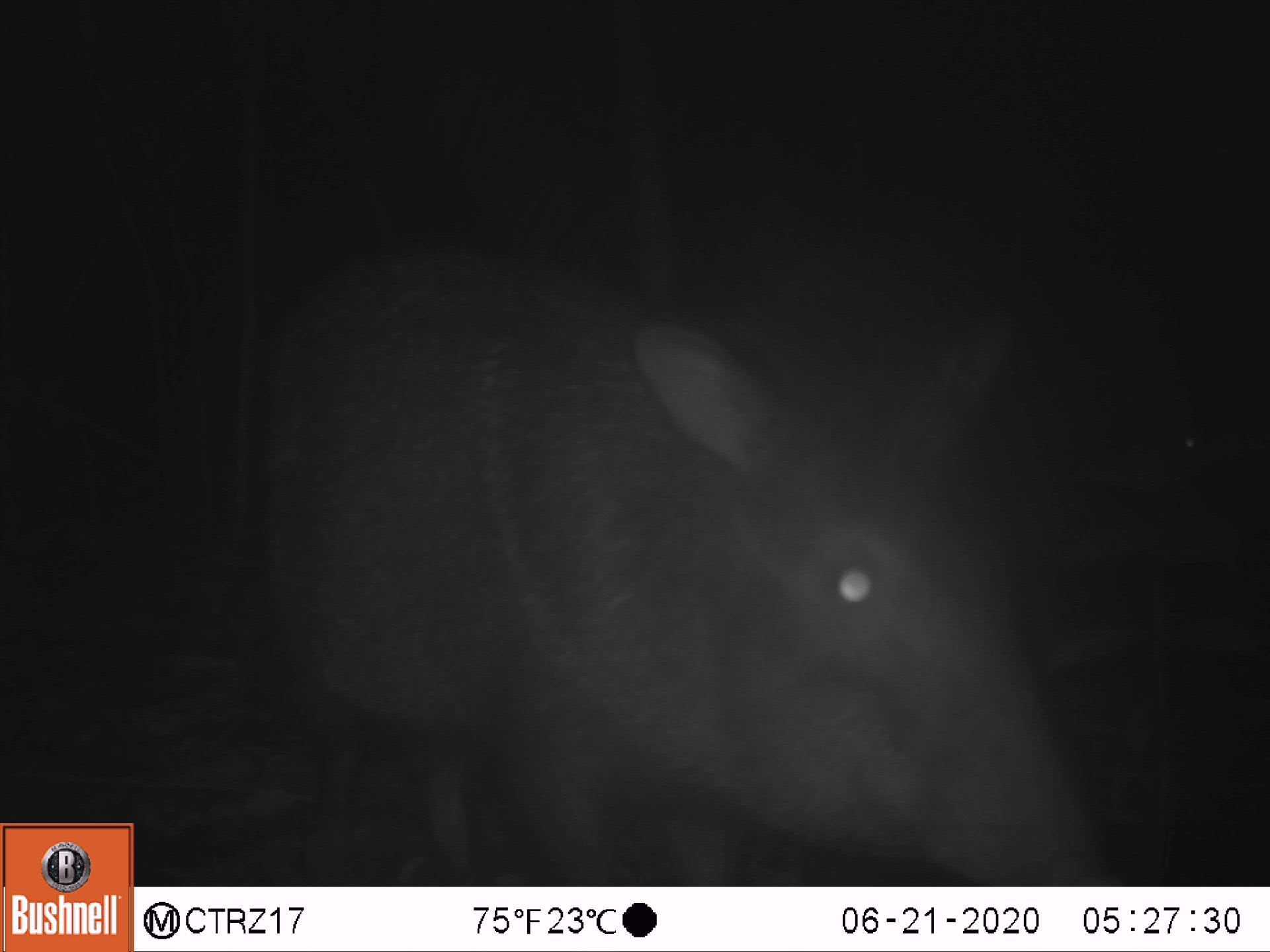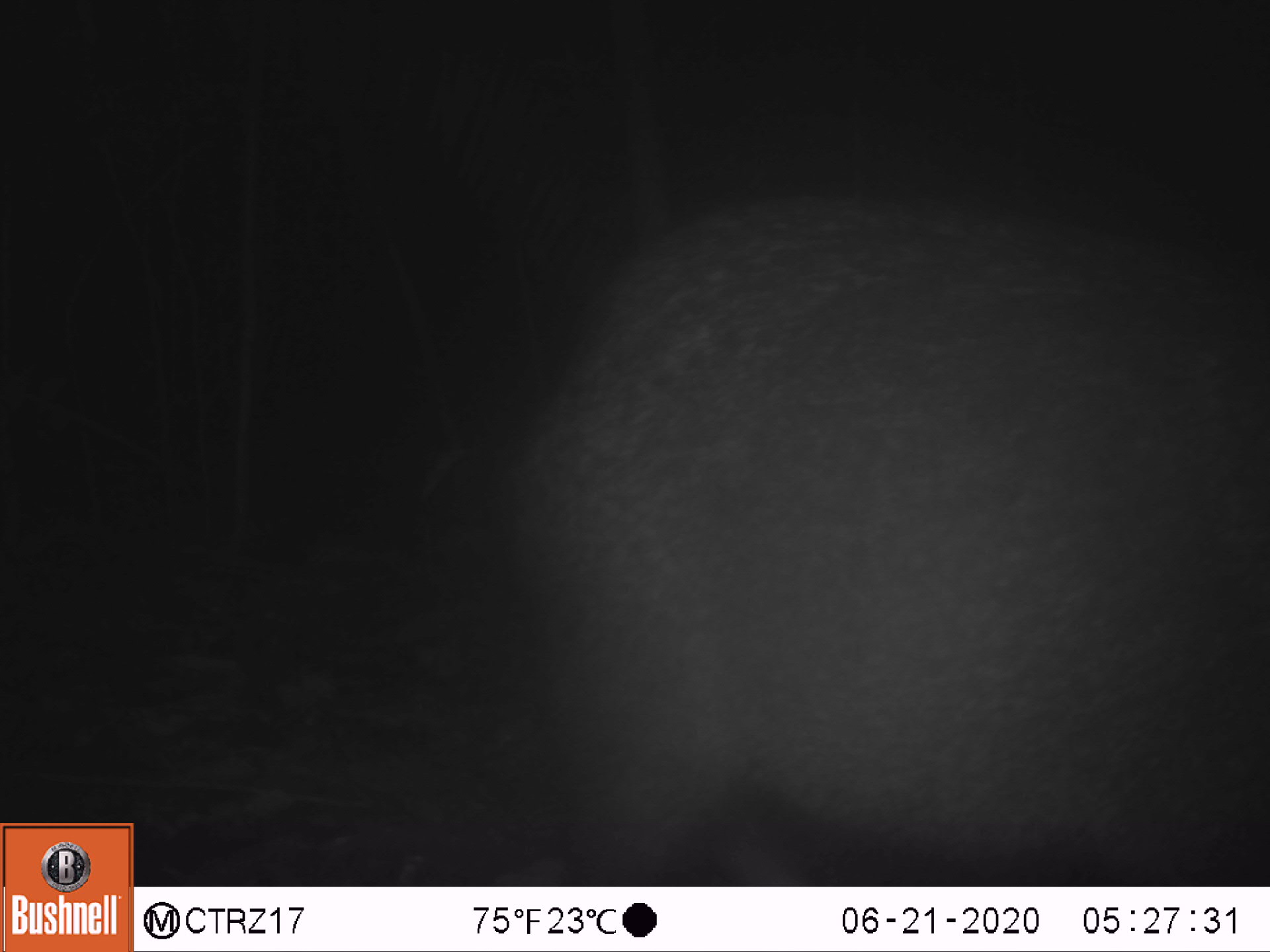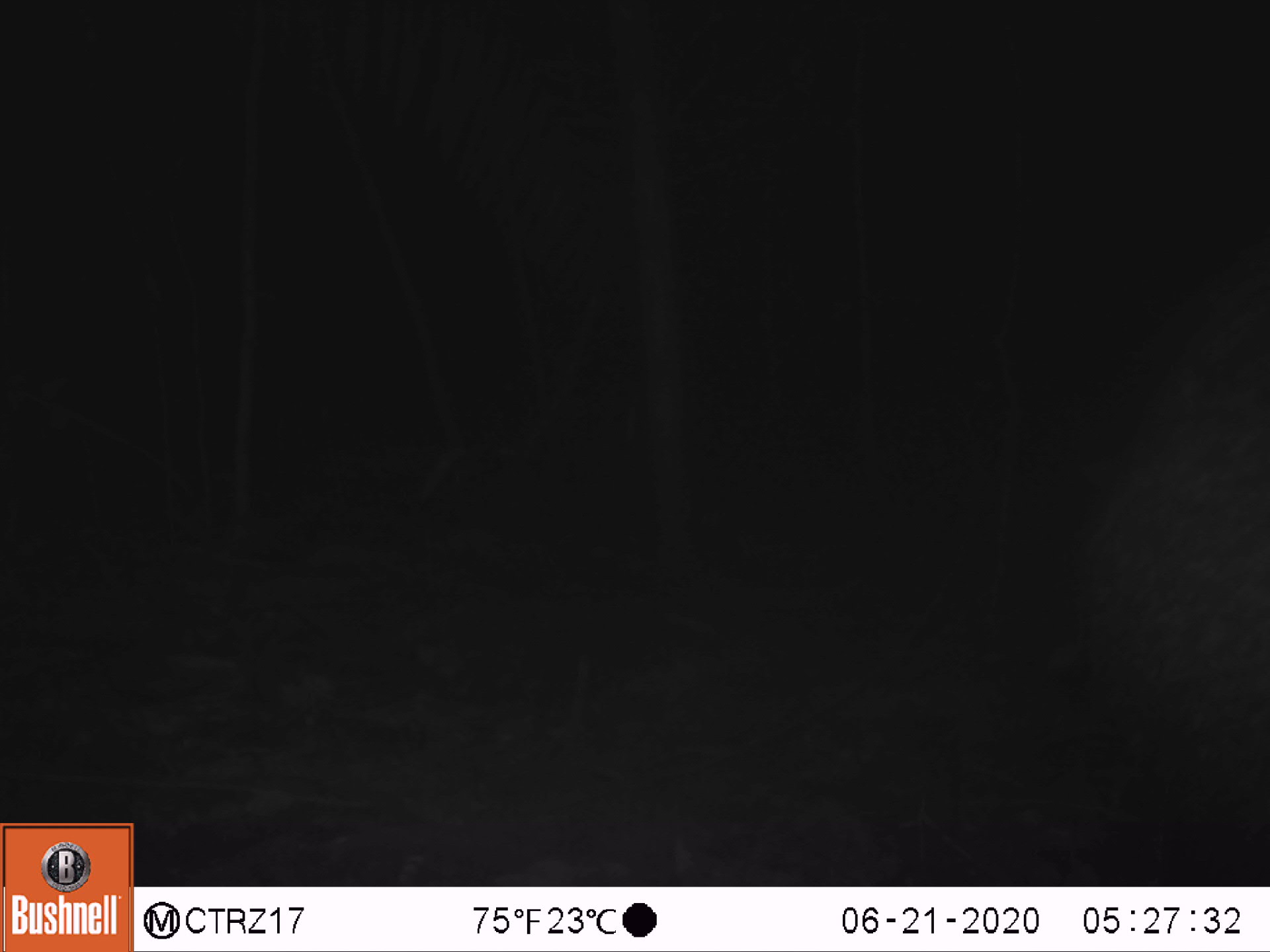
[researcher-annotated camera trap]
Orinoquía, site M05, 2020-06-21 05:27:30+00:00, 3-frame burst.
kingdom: Animalia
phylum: Chordata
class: Mammalia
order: Artiodactyla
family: Tayassuidae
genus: Pecari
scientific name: Pecari tajacu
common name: collared peccary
Collared peccary (Pecari tajacu).